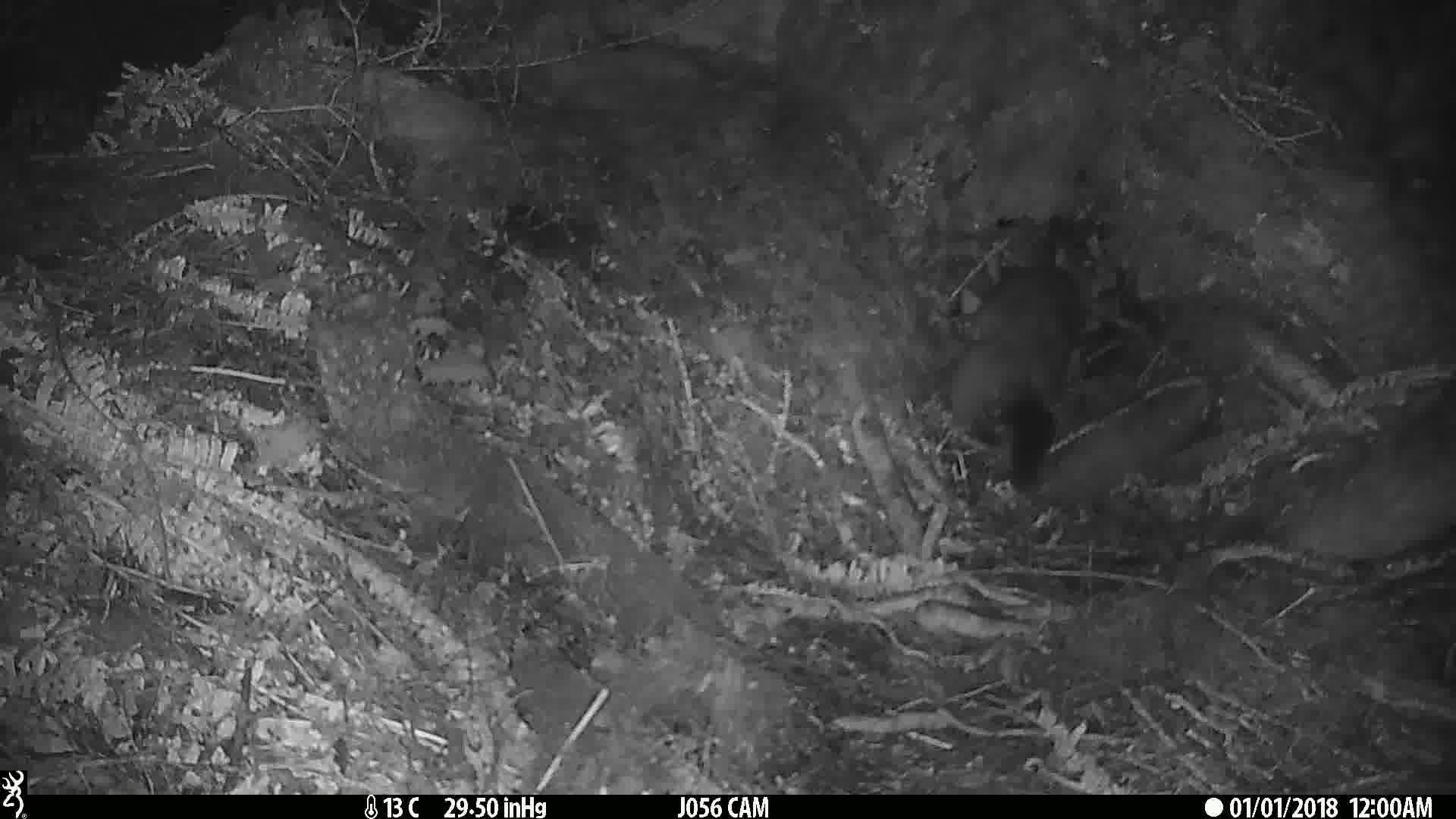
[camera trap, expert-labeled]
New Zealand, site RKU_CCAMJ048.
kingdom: Animalia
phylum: Chordata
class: Mammalia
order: Diprotodontia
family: Phalangeridae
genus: Trichosurus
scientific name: Trichosurus vulpecula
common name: common brushtail possum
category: possum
Possum (common brushtail possum) (Trichosurus vulpecula).